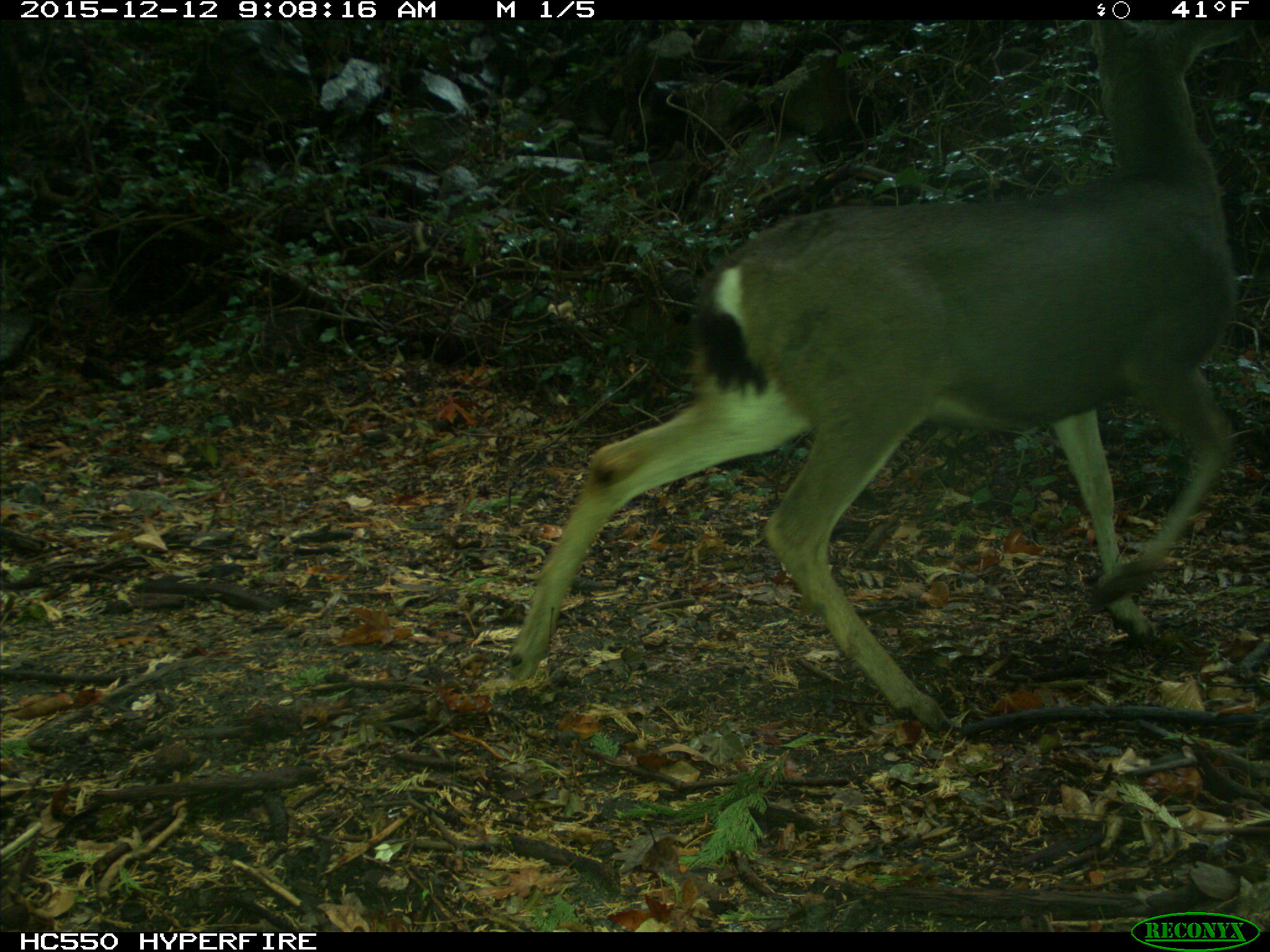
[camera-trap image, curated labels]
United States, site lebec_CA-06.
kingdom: Animalia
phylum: Chordata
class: Mammalia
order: Artiodactyla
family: Cervidae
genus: Odocoileus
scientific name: Odocoileus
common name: deer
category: unidentified deer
Unidentified deer (deer) (Odocoileus).